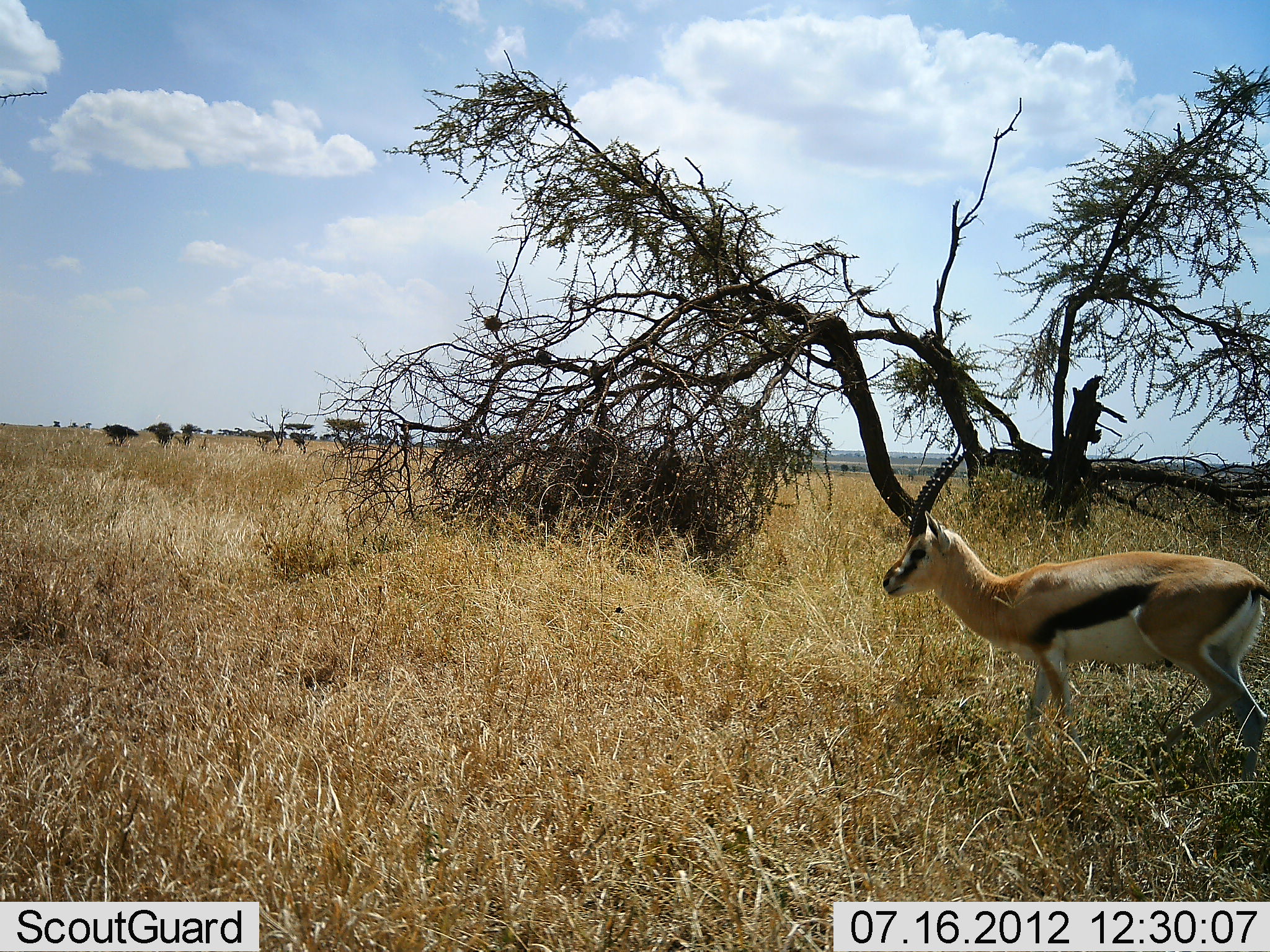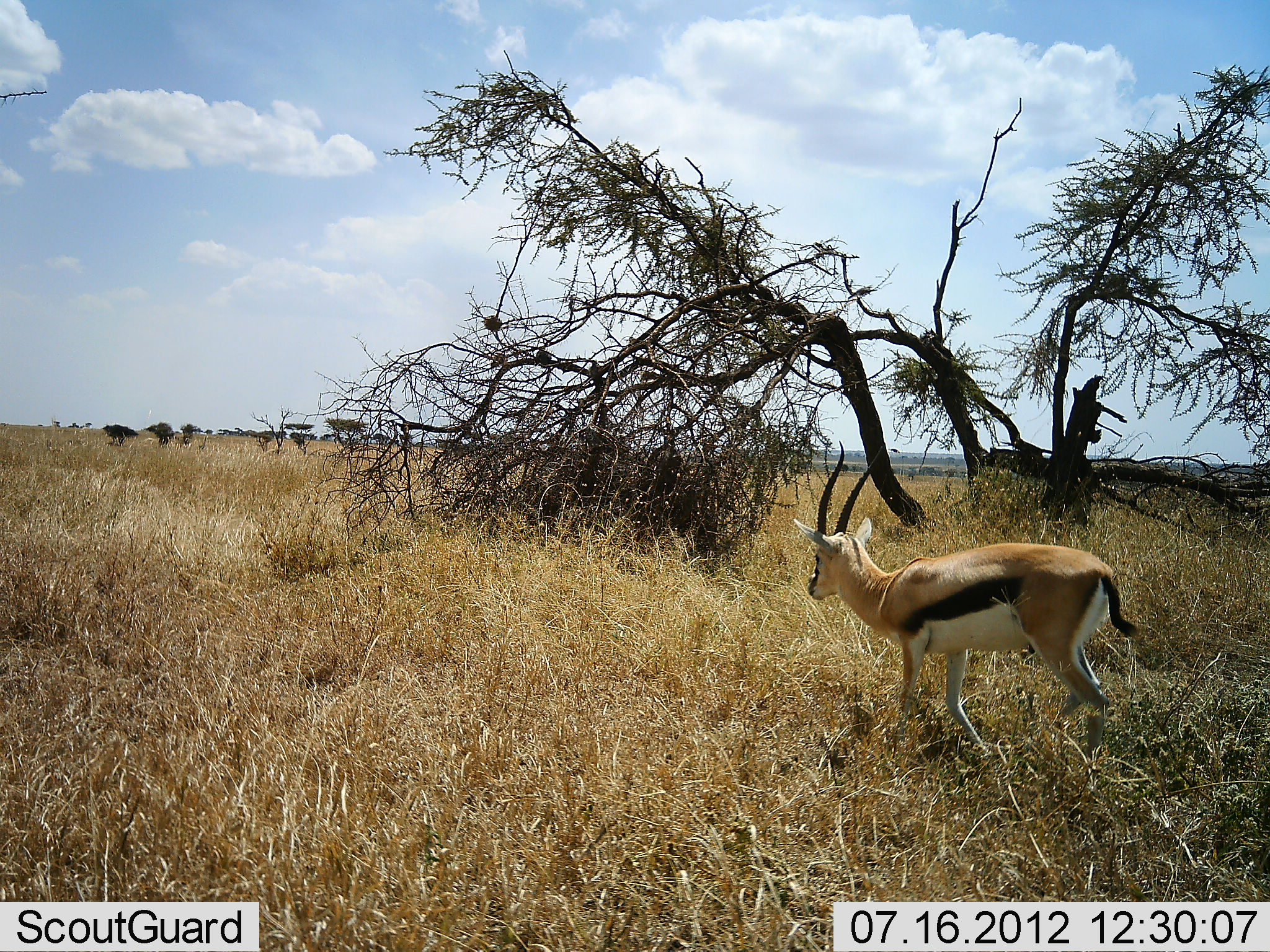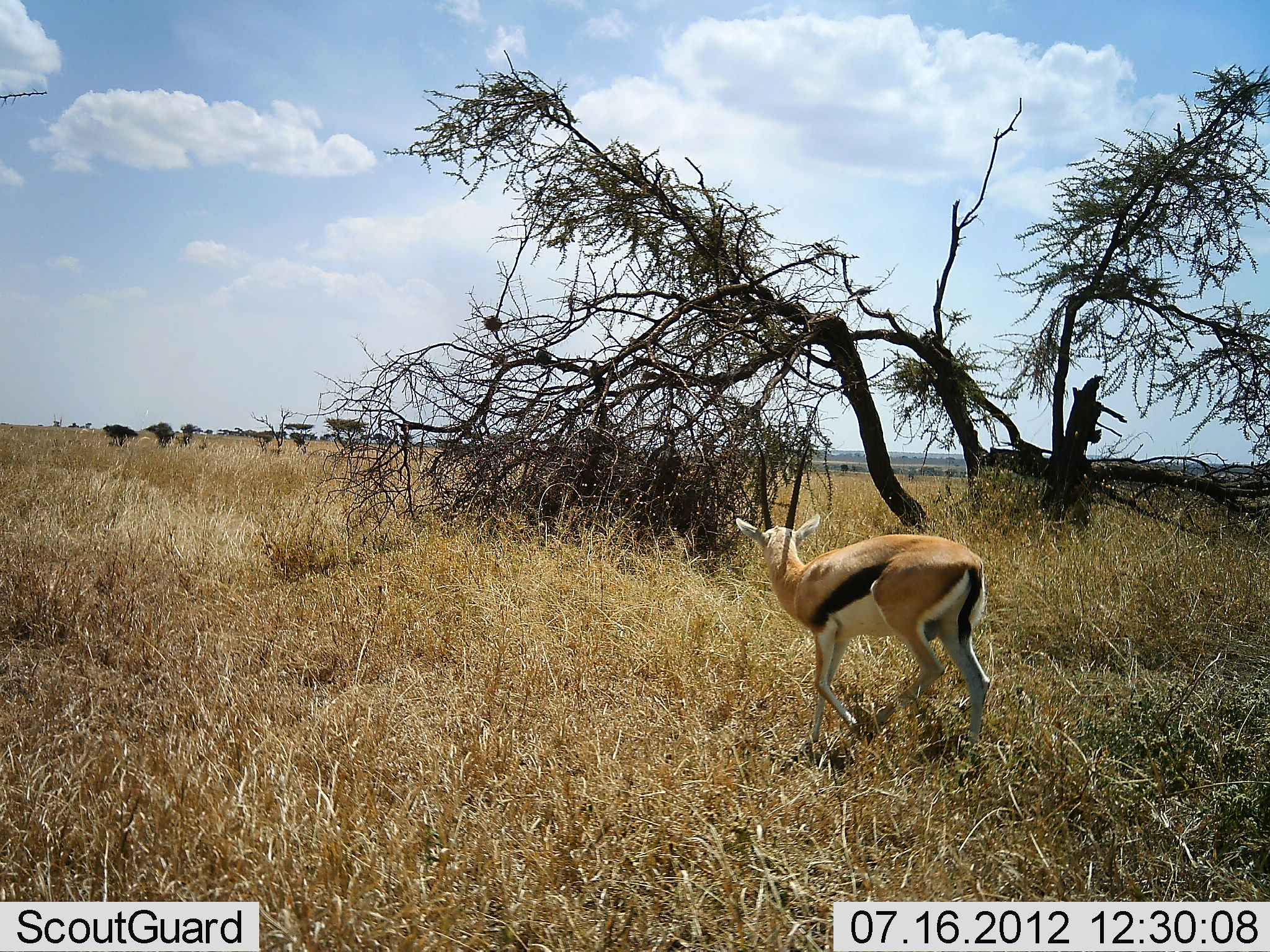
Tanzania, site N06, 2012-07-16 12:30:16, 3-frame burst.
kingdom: Animalia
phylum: Chordata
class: Mammalia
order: Artiodactyla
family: Bovidae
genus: Eudorcas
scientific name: Eudorcas thomsonii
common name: thomson's gazelle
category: gazellethomsons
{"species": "gazellethomsons (thomson's gazelle) (Eudorcas thomsonii)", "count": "1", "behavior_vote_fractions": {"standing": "10%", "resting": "0%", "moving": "90%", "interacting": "0%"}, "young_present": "0%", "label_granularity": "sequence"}